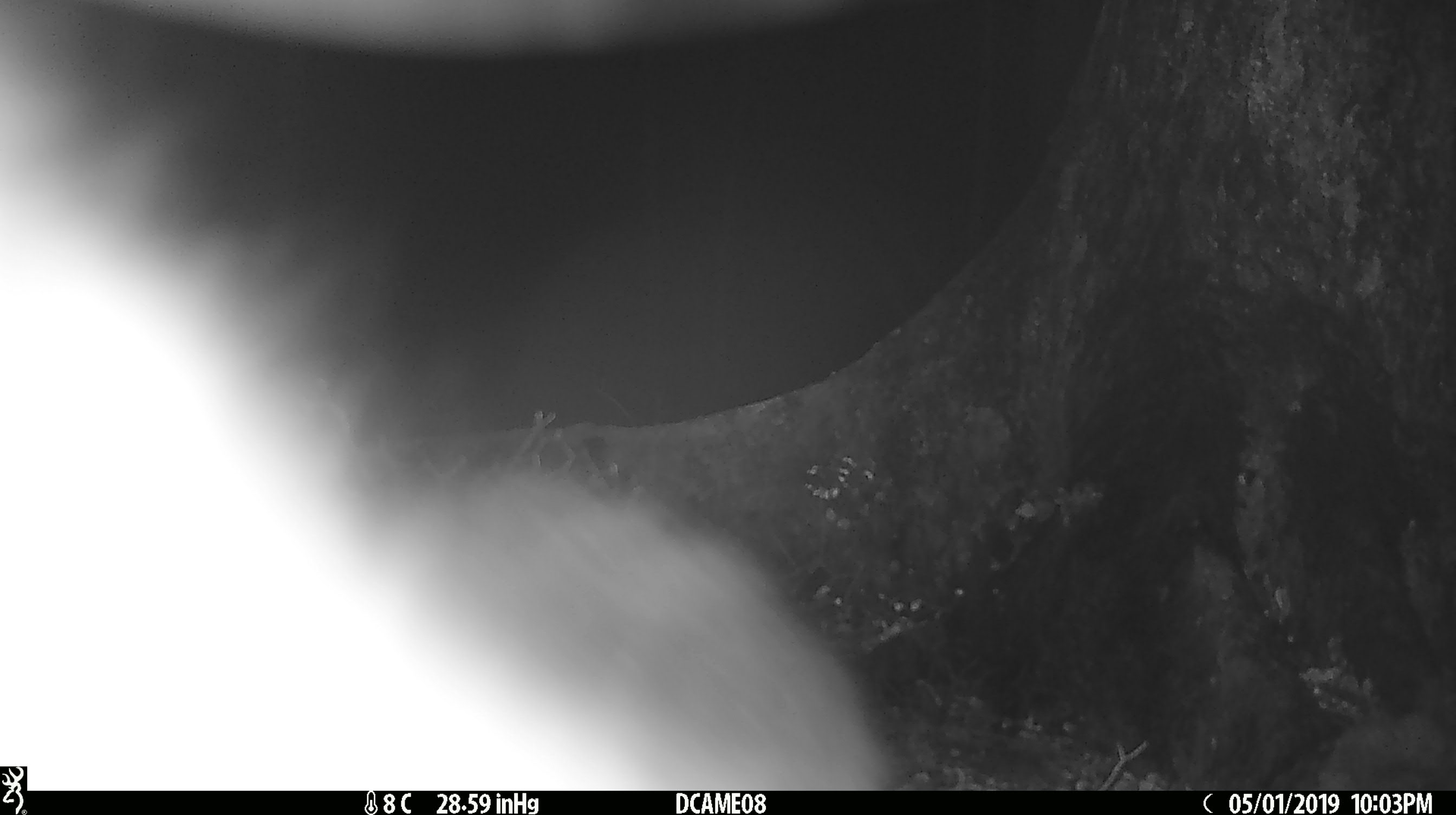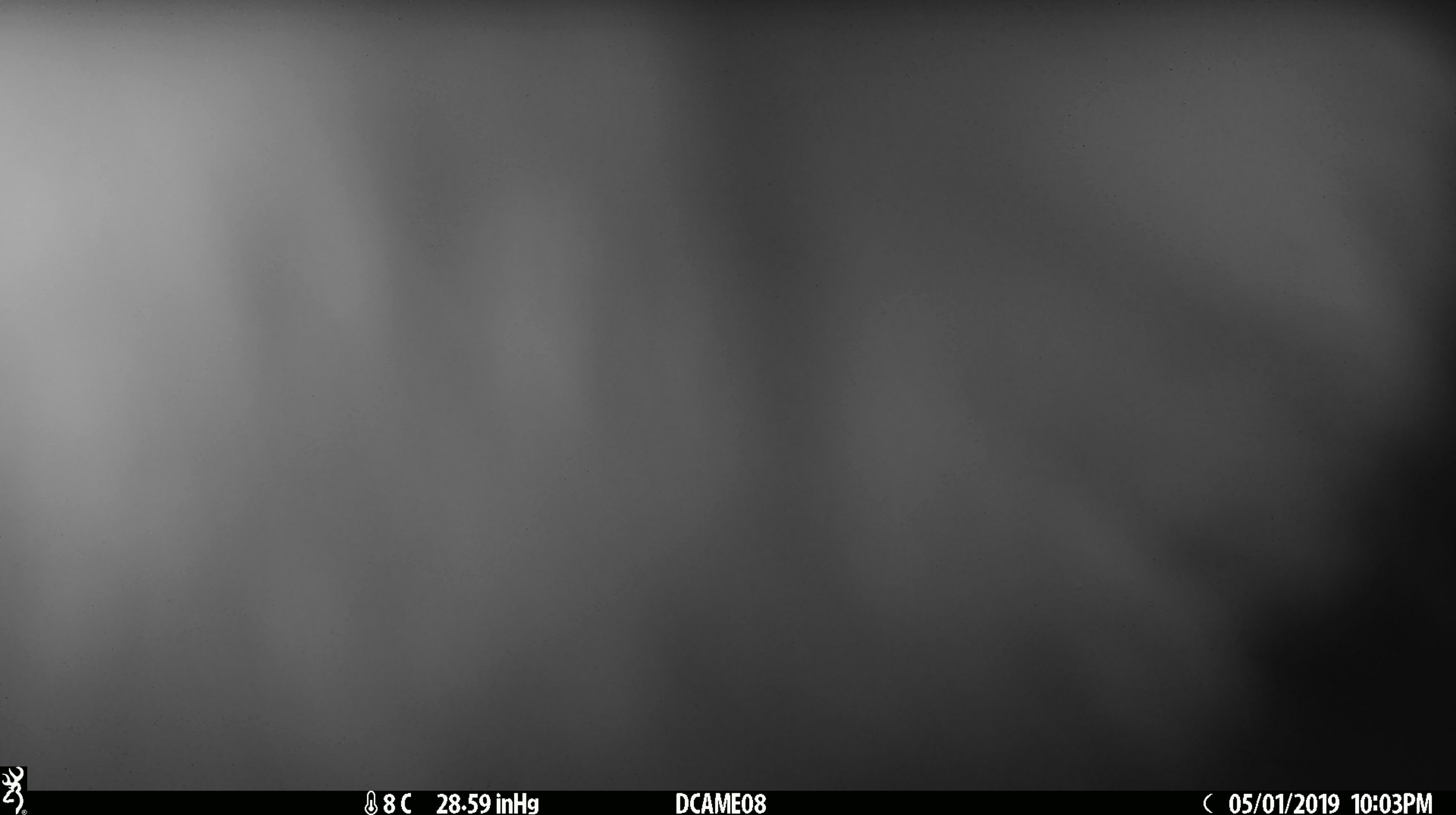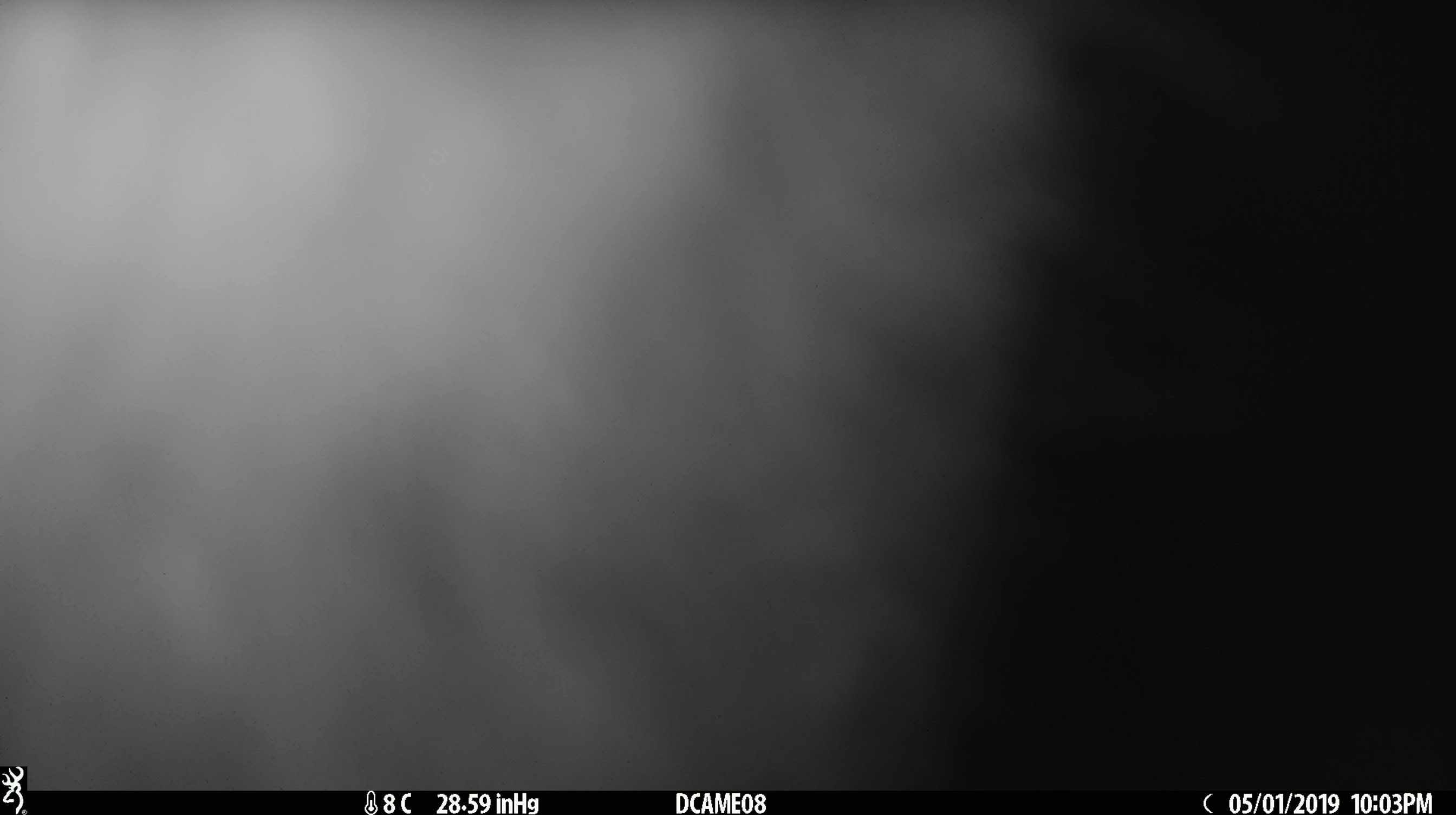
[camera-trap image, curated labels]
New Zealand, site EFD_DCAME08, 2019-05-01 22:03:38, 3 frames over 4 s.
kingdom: Animalia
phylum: Chordata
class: Mammalia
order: Diprotodontia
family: Phalangeridae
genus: Trichosurus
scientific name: Trichosurus vulpecula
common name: common brushtail possum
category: possum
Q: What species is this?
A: Possum (common brushtail possum) (Trichosurus vulpecula).